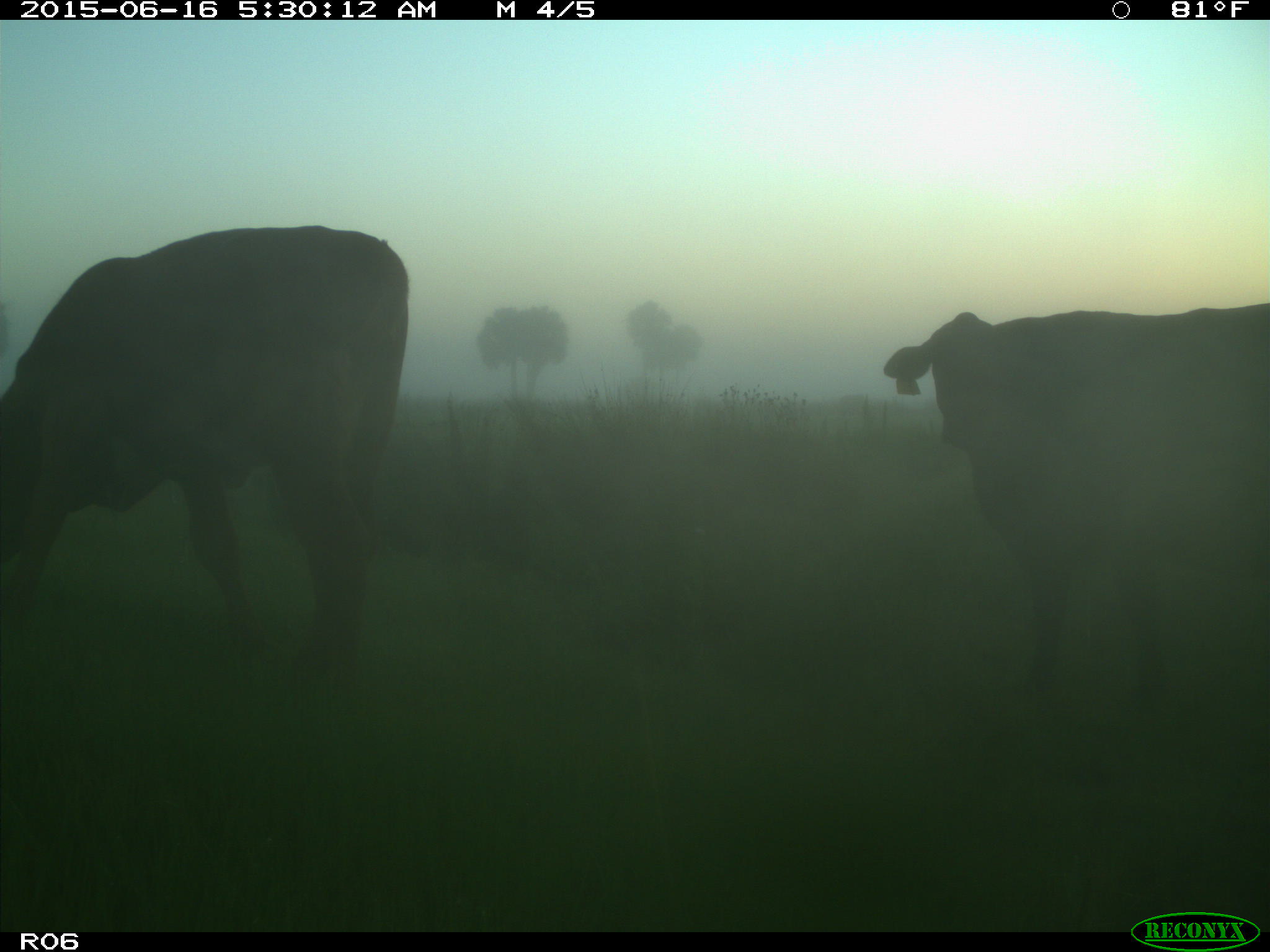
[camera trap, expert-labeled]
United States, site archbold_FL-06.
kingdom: Animalia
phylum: Chordata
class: Mammalia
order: Artiodactyla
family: Bovidae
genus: Bos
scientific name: Bos taurus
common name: domestic cow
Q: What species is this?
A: Bos taurus (domestic cow).